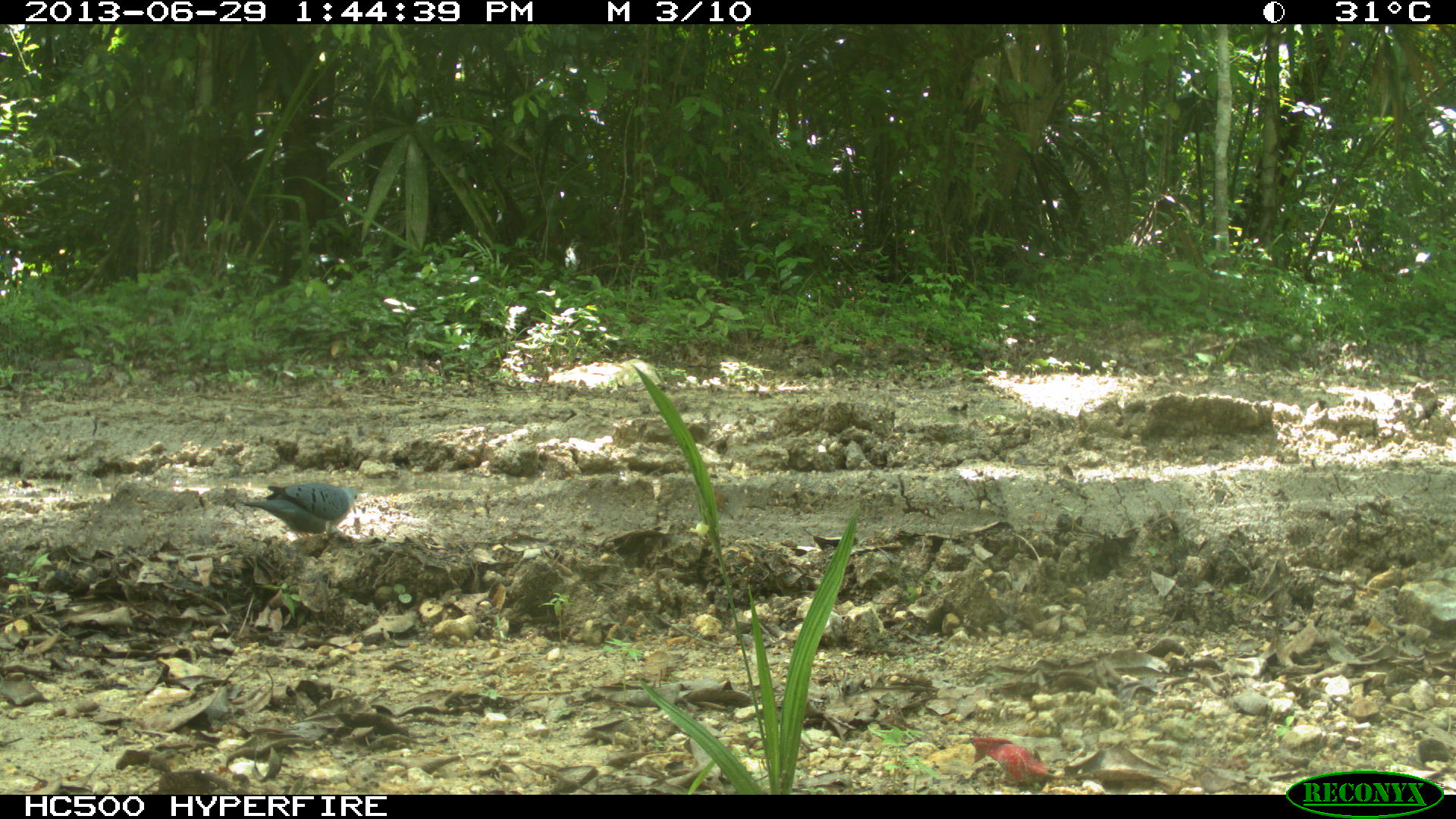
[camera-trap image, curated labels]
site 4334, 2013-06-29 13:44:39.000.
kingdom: Animalia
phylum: Chordata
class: Aves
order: Columbiformes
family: Columbidae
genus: Claravis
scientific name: Claravis pretiosa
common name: blue ground-dove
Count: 2.